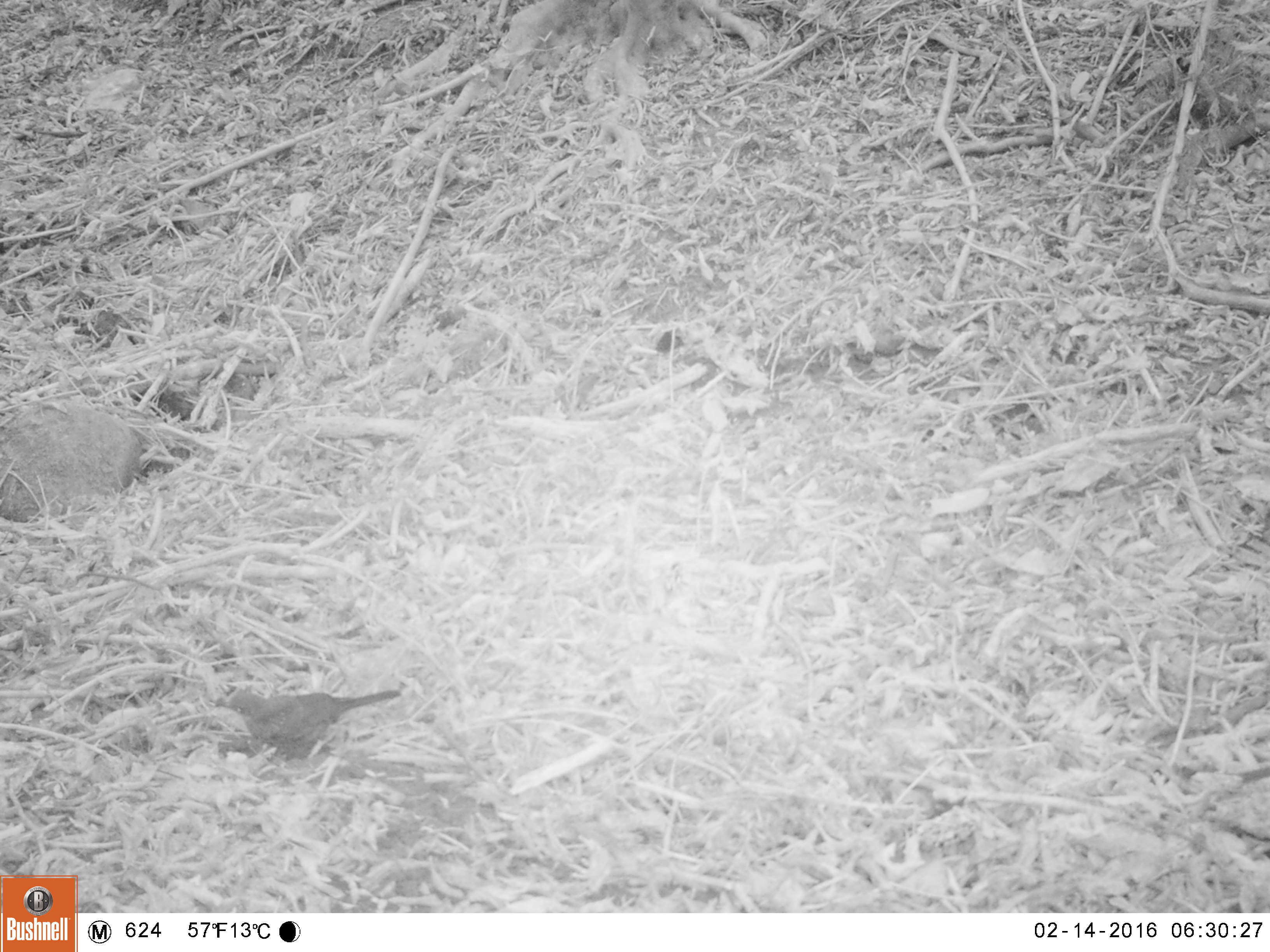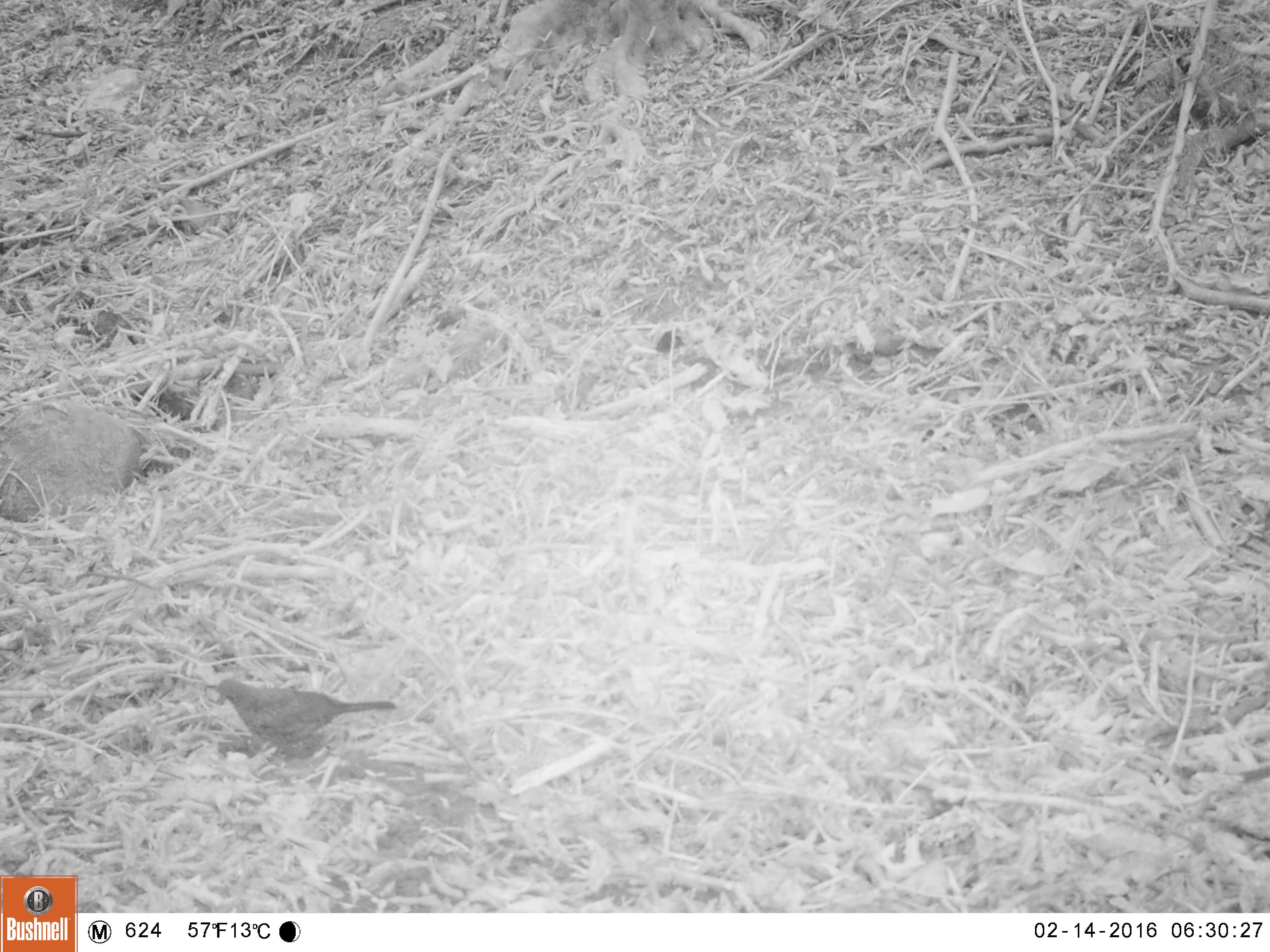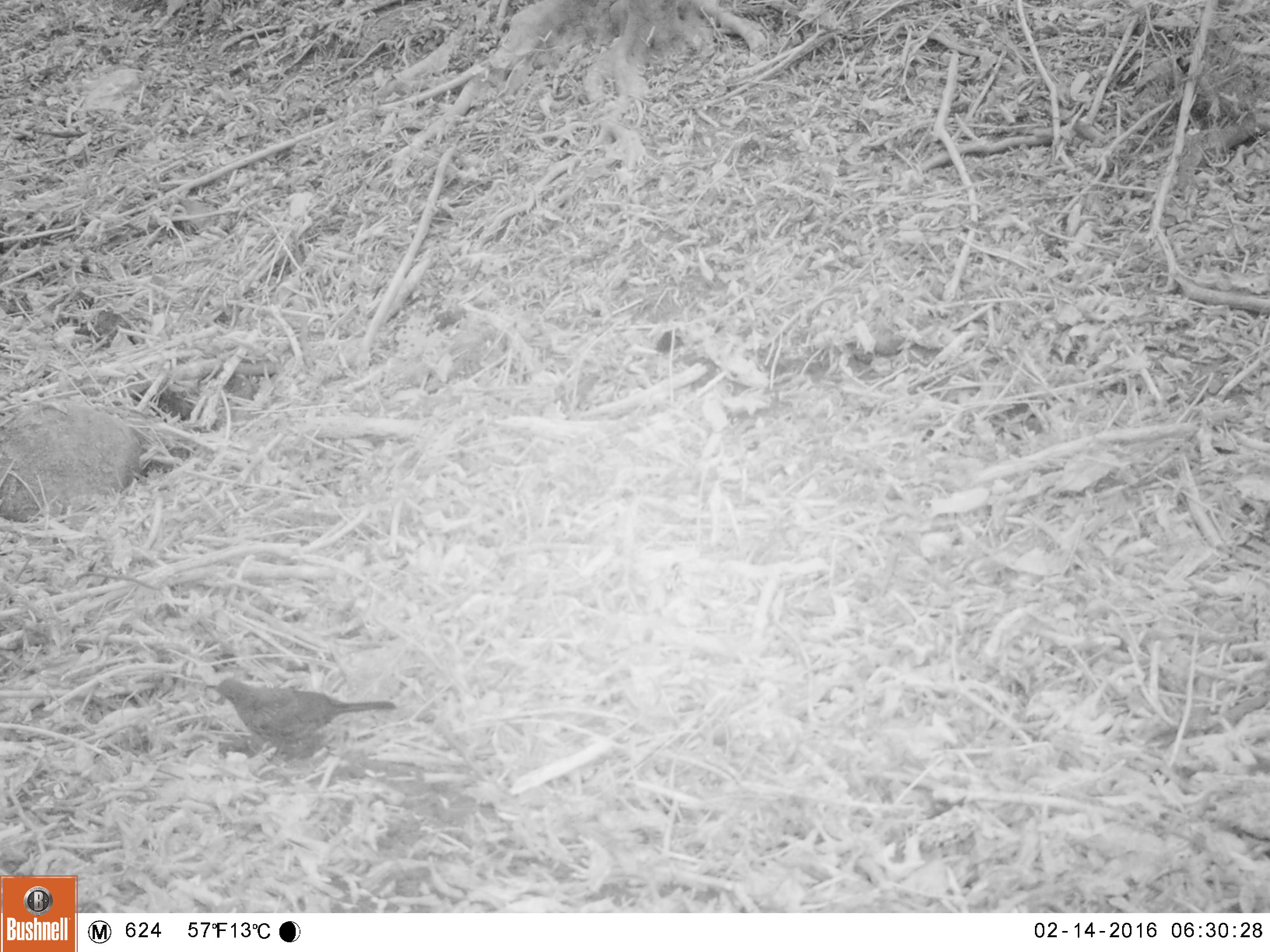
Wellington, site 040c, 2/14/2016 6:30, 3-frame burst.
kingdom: Animalia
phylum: Chordata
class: Aves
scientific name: Aves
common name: bird